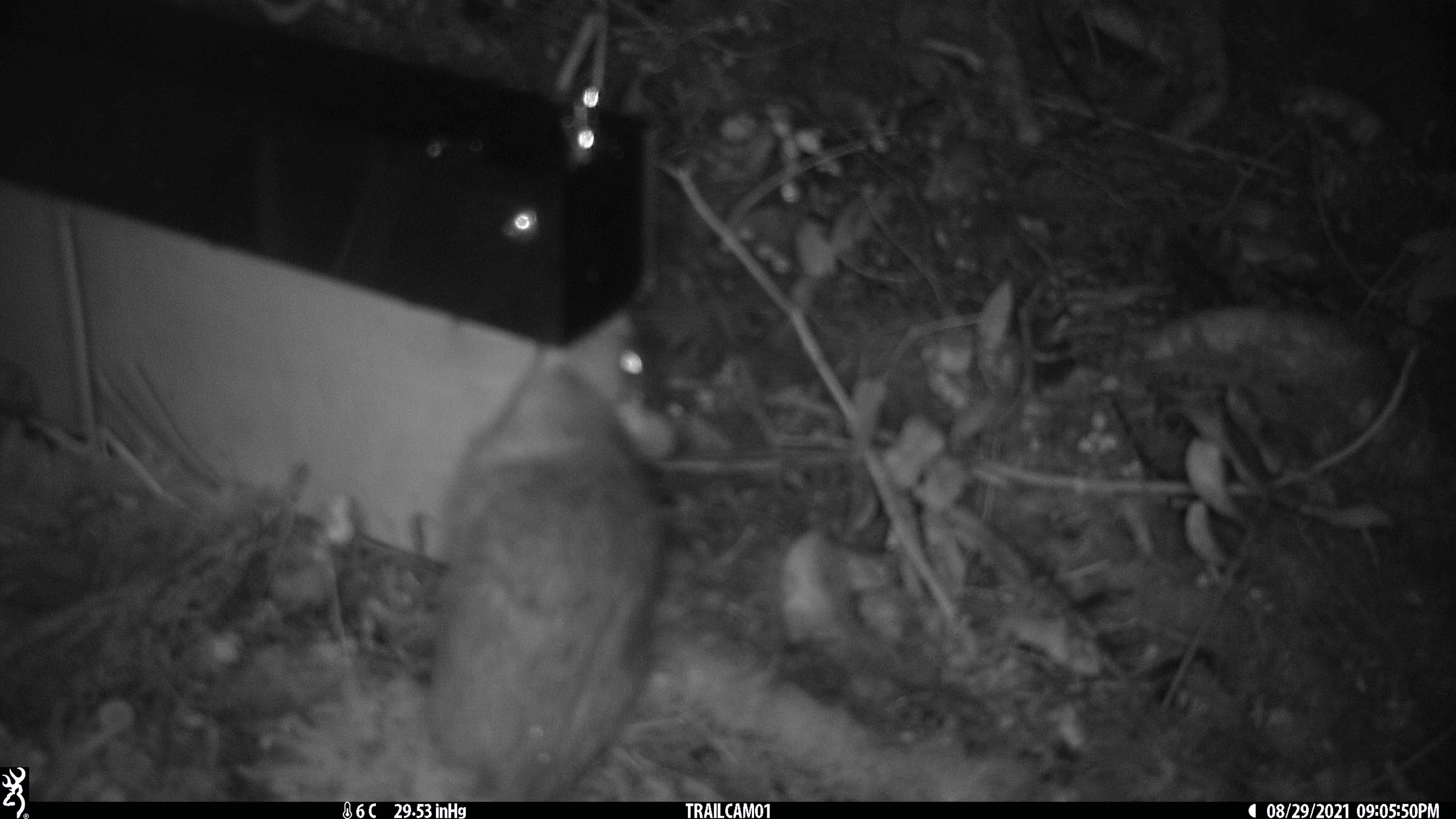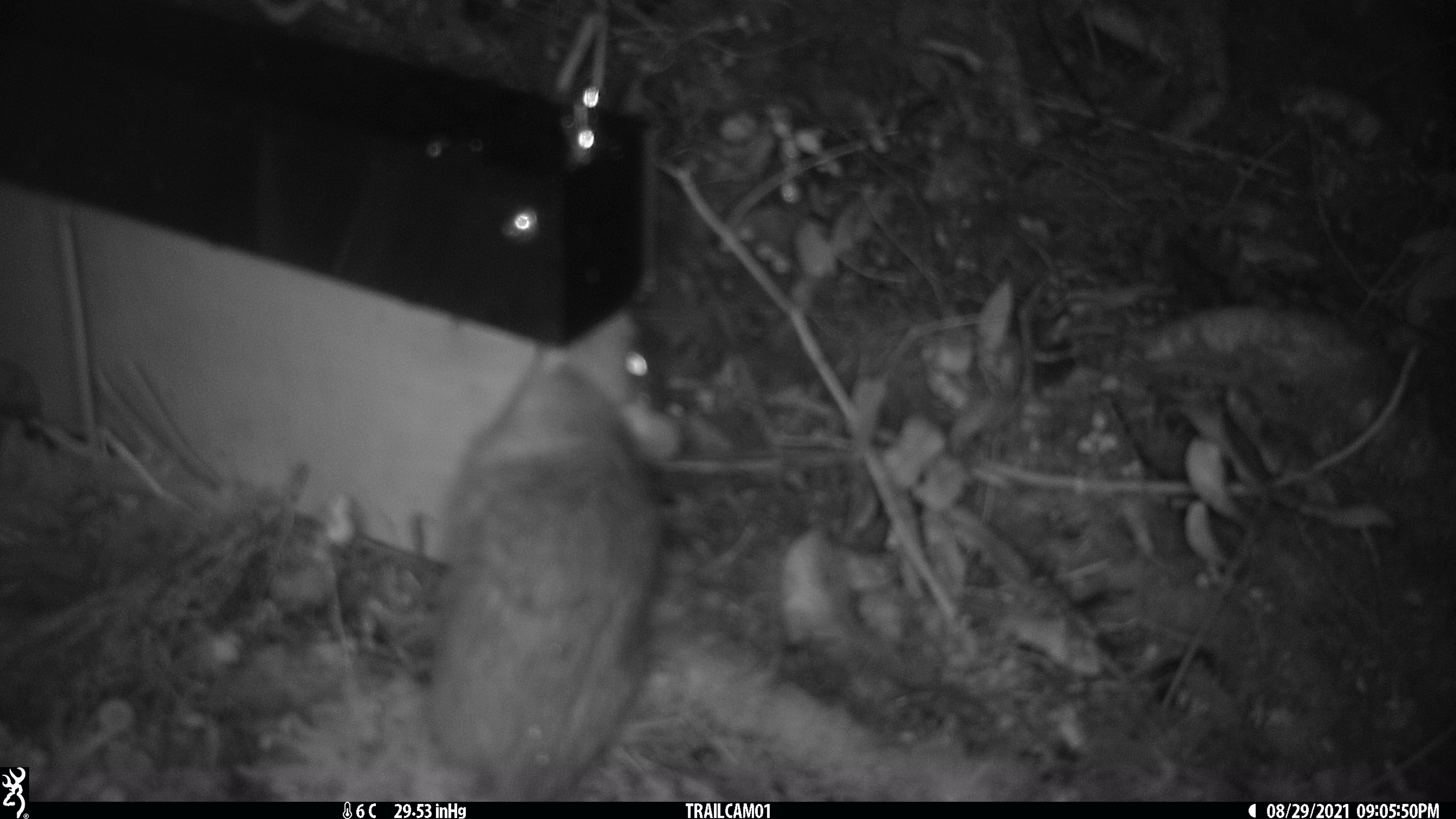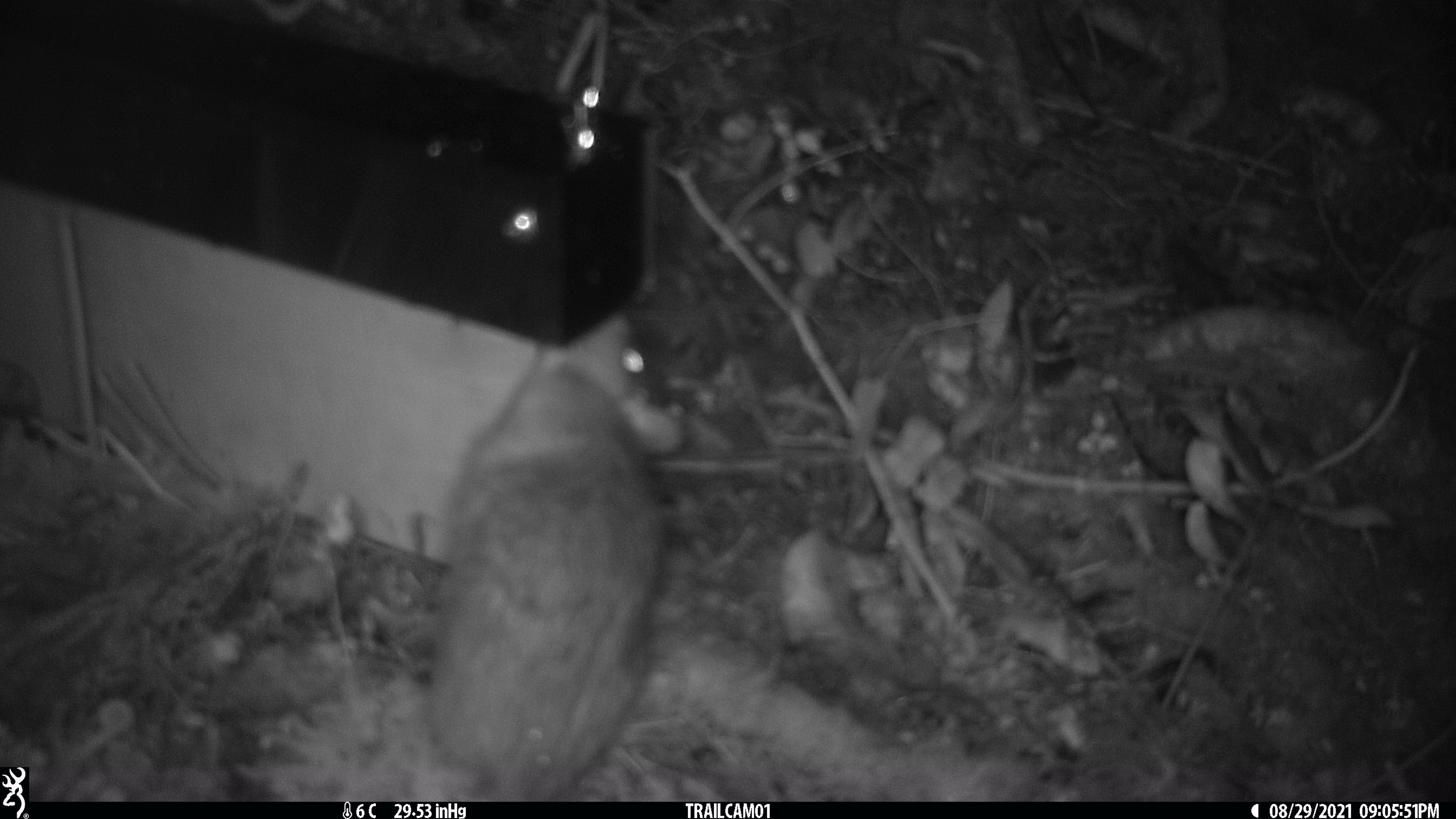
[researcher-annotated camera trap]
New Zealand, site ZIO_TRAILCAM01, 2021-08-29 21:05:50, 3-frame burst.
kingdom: Animalia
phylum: Chordata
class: Mammalia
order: Rodentia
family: Muridae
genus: Rattus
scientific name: Rattus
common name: rat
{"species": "rat (Rattus)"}